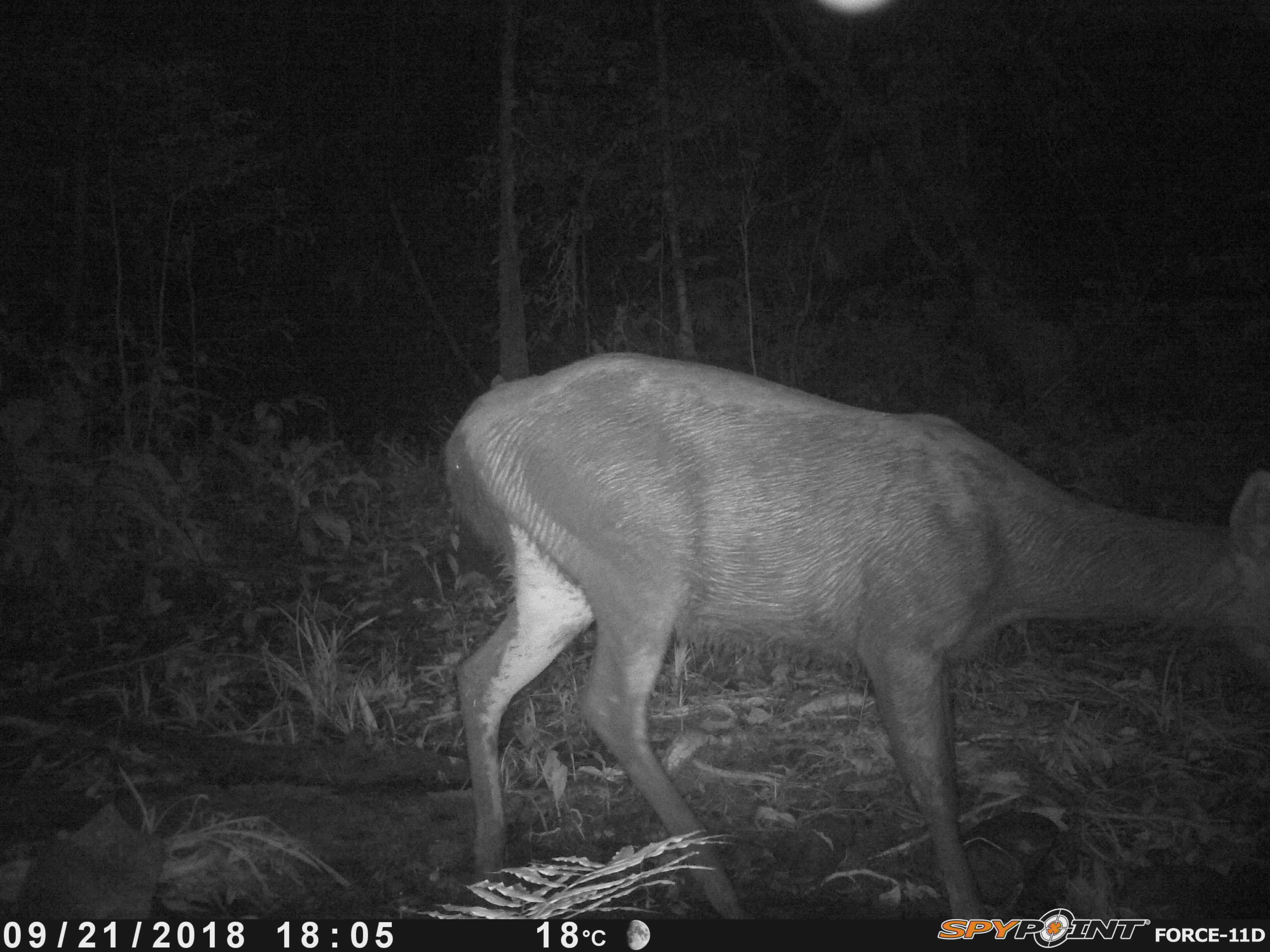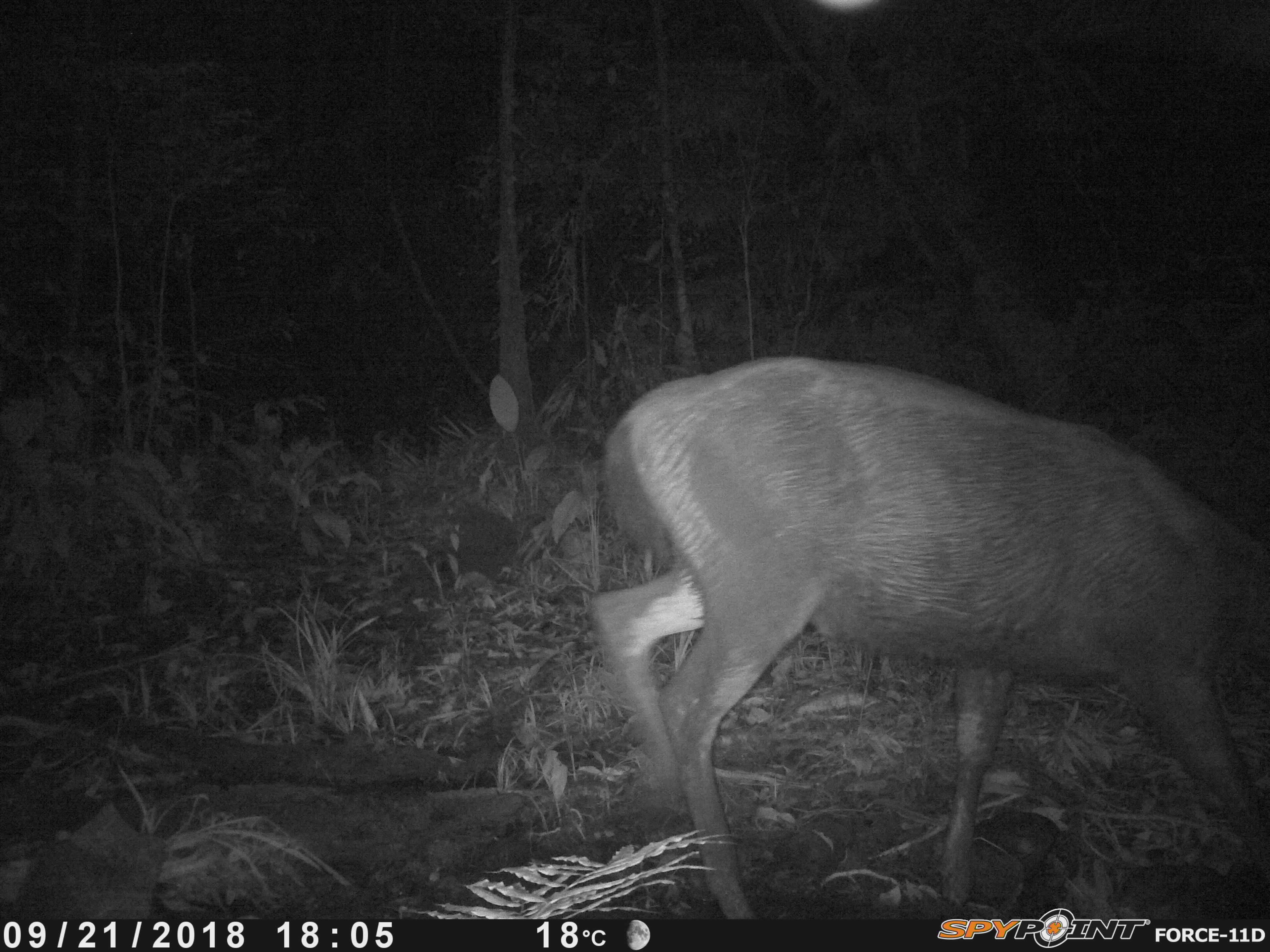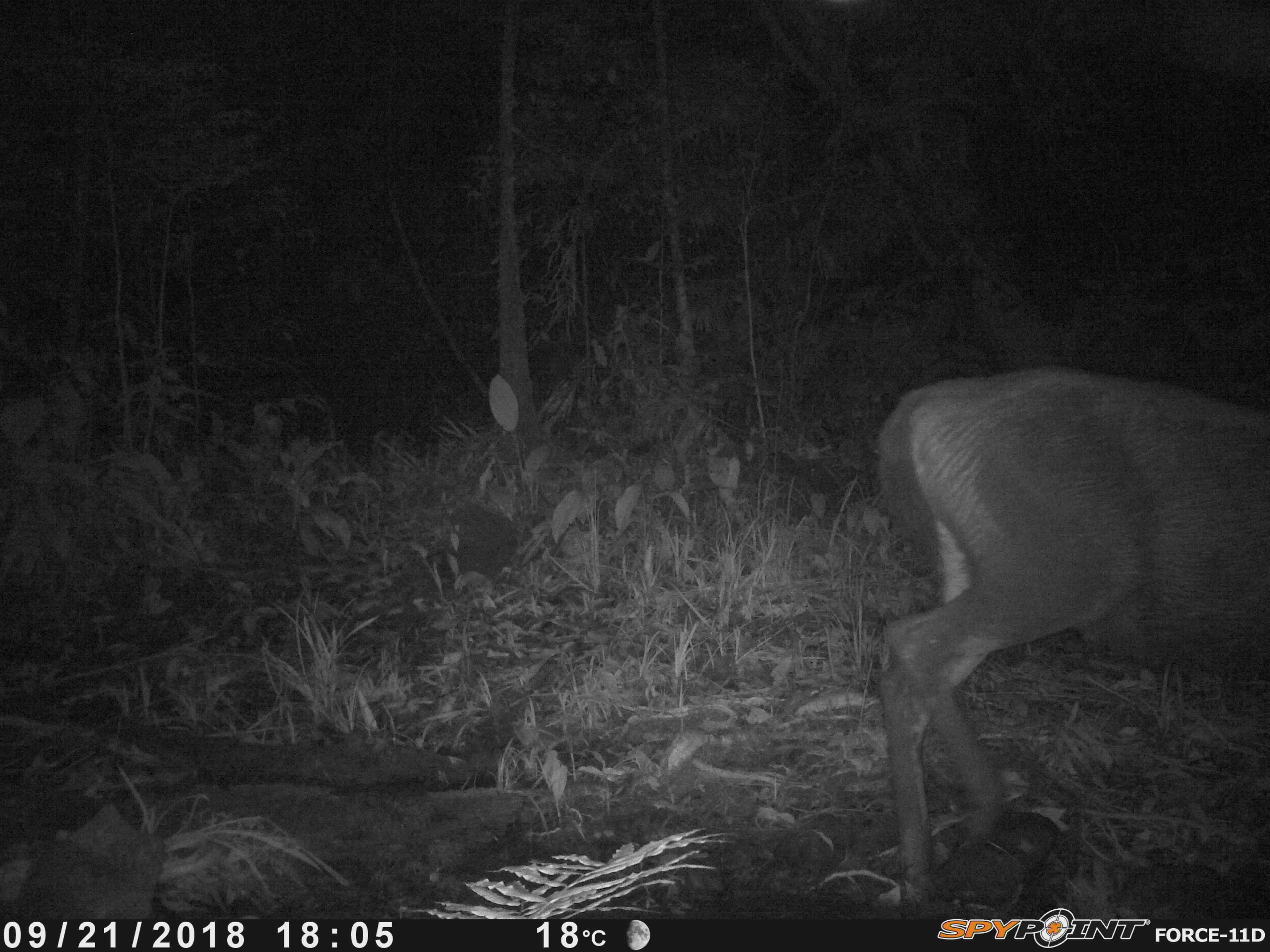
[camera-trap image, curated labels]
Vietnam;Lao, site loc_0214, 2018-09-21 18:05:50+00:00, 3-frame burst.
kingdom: Animalia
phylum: Chordata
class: Mammalia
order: Artiodactyla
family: Cervidae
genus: Rusa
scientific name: Rusa unicolor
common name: sambar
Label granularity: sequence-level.